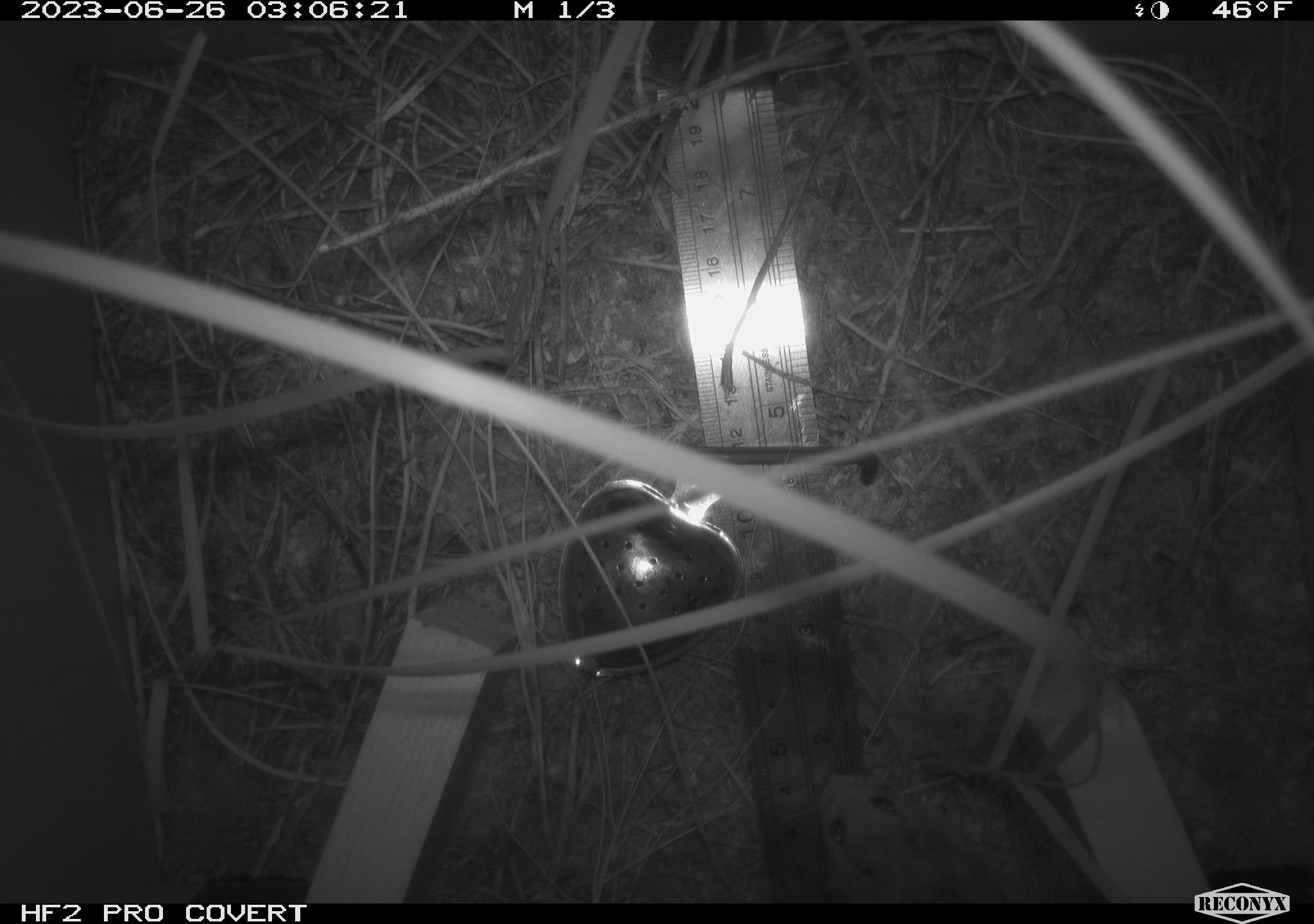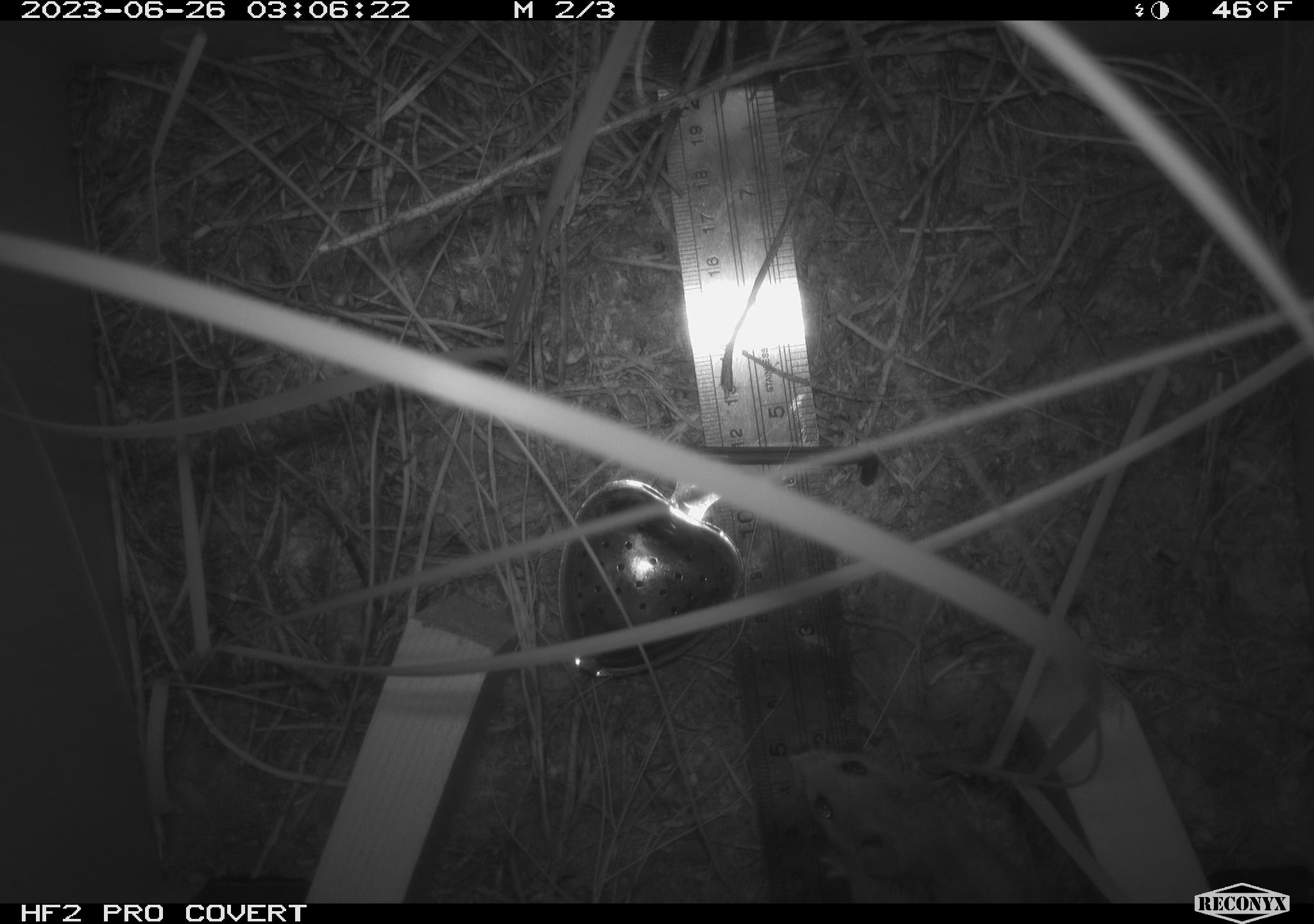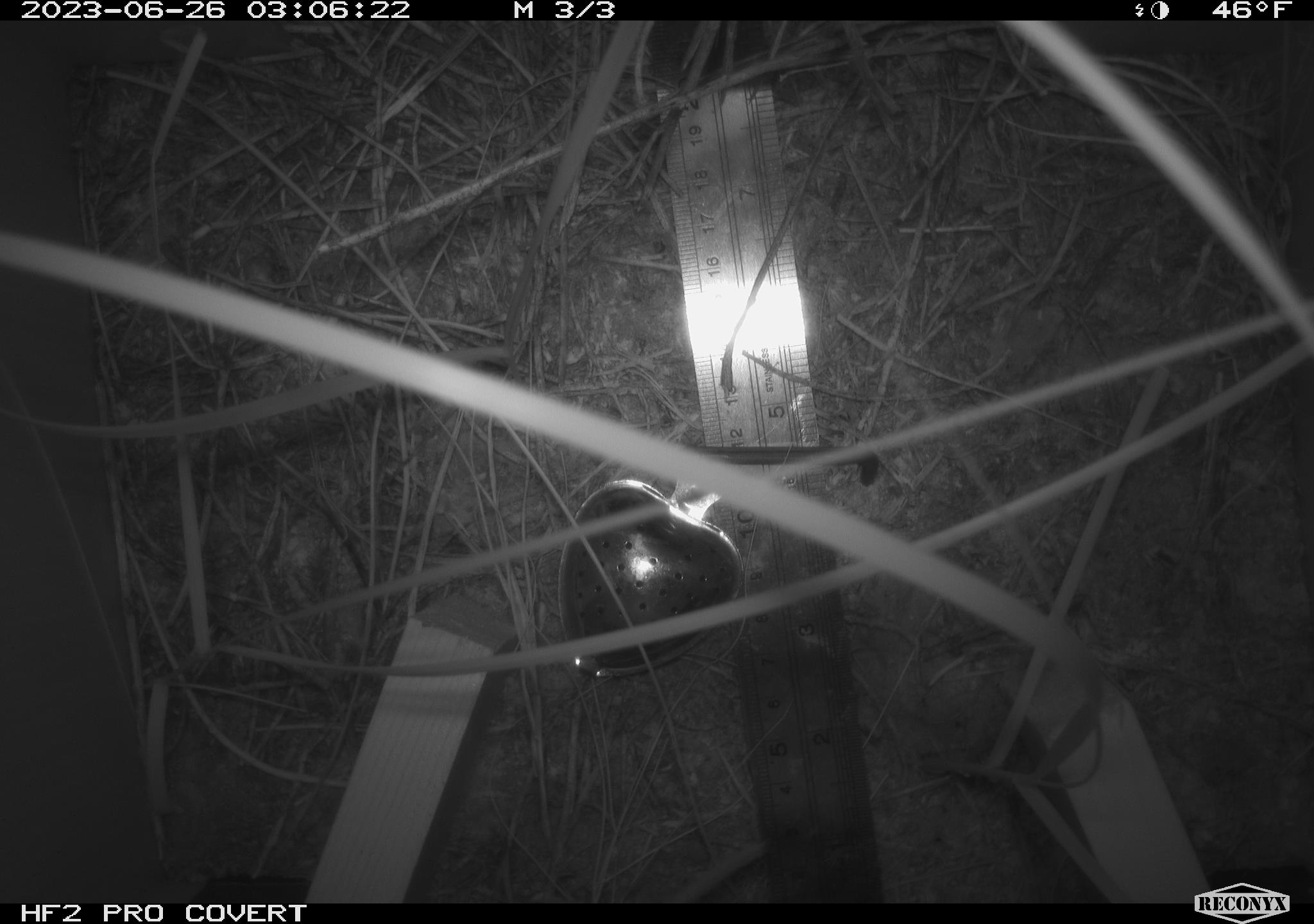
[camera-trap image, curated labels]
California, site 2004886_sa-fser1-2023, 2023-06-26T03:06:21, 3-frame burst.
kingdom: Animalia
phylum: Chordata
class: Mammalia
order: Rodentia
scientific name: Rodentia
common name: mouse species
Mouse species (Rodentia).